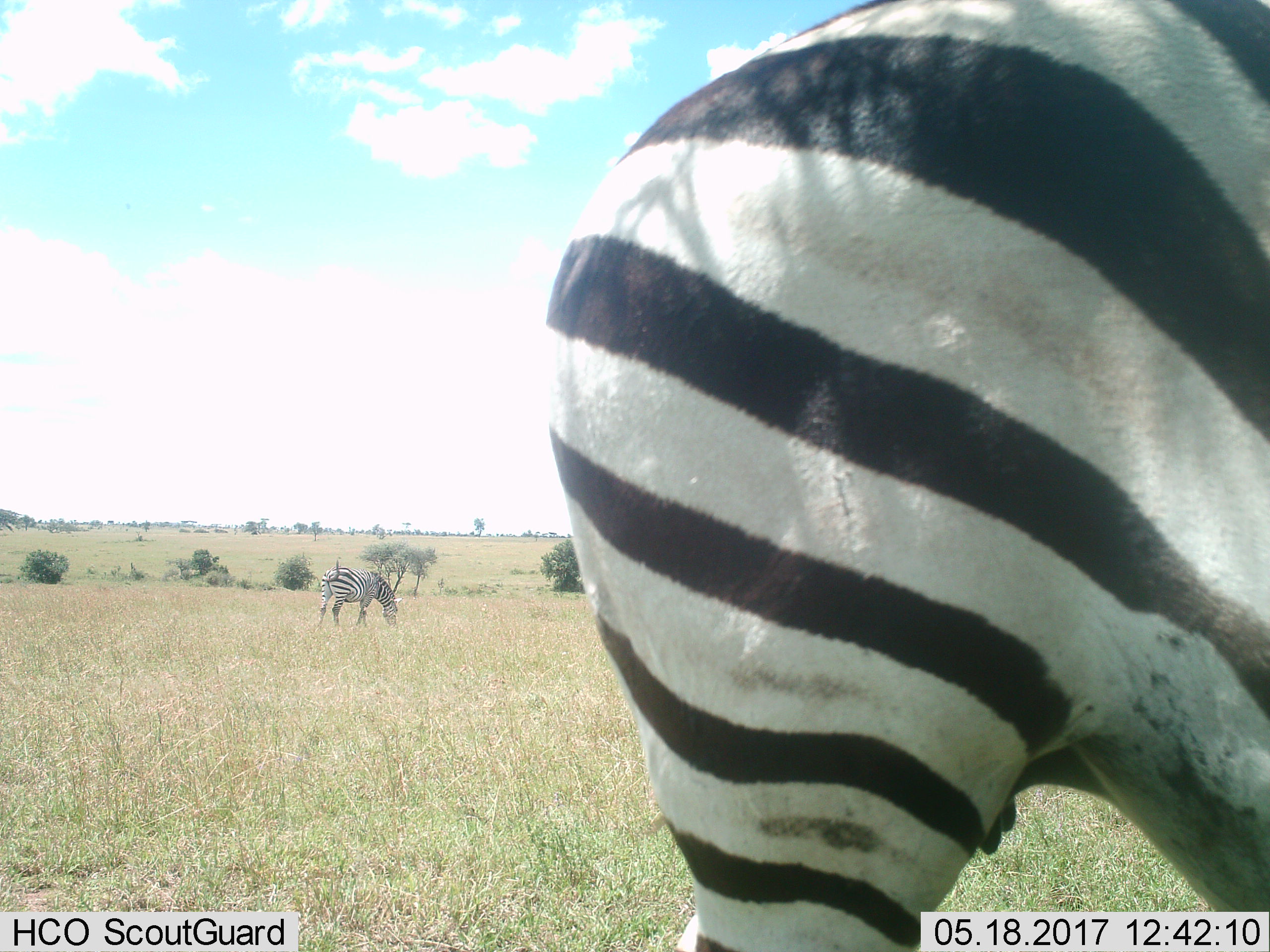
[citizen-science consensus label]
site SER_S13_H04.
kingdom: Animalia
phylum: Chordata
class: Mammalia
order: Perissodactyla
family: Equidae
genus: Equus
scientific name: Equus quagga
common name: plains zebra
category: zebraplains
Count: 2.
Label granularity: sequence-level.